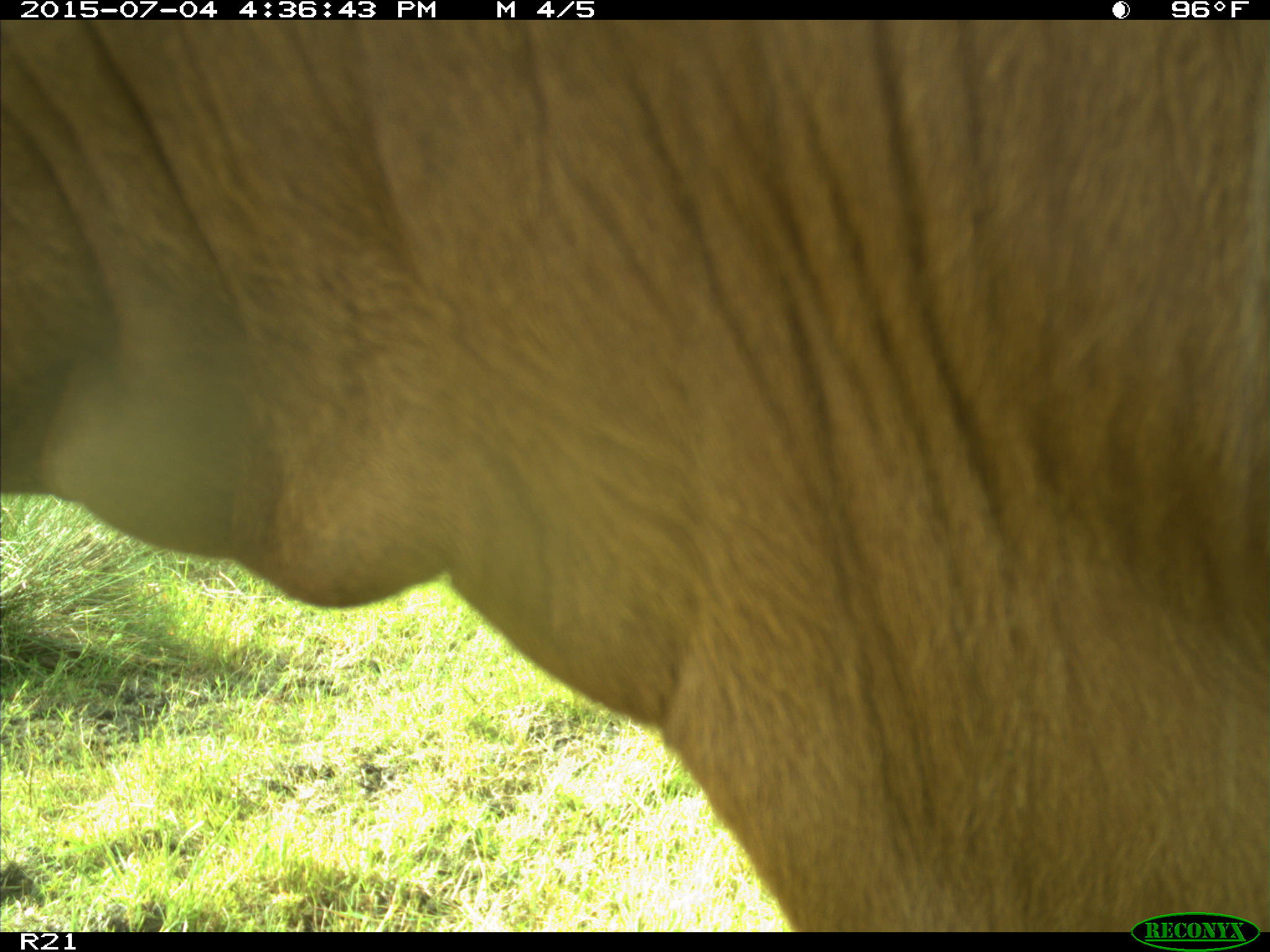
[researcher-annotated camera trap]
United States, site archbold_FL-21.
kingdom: Animalia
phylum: Chordata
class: Mammalia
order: Artiodactyla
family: Bovidae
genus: Bos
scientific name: Bos taurus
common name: domestic cow